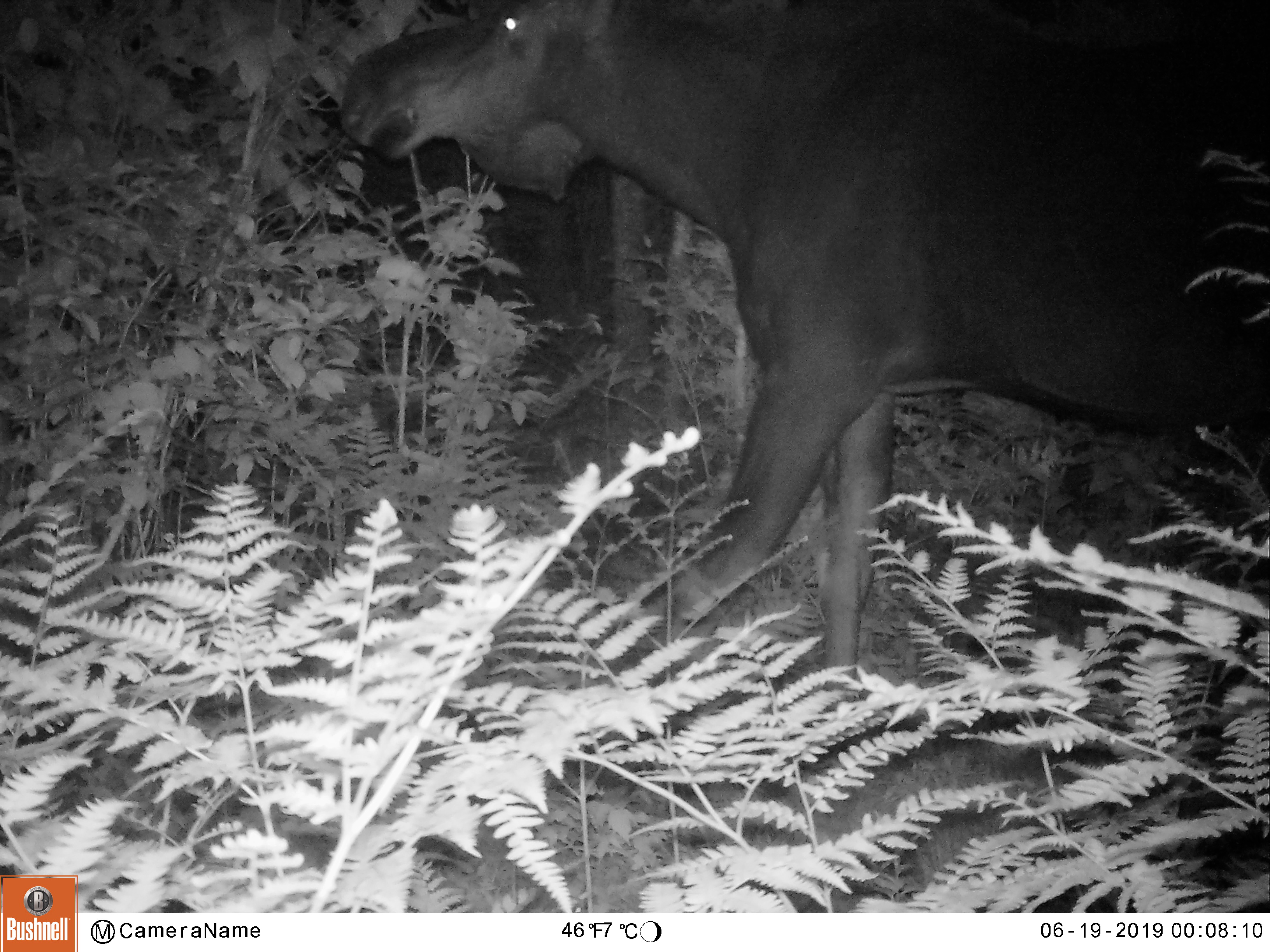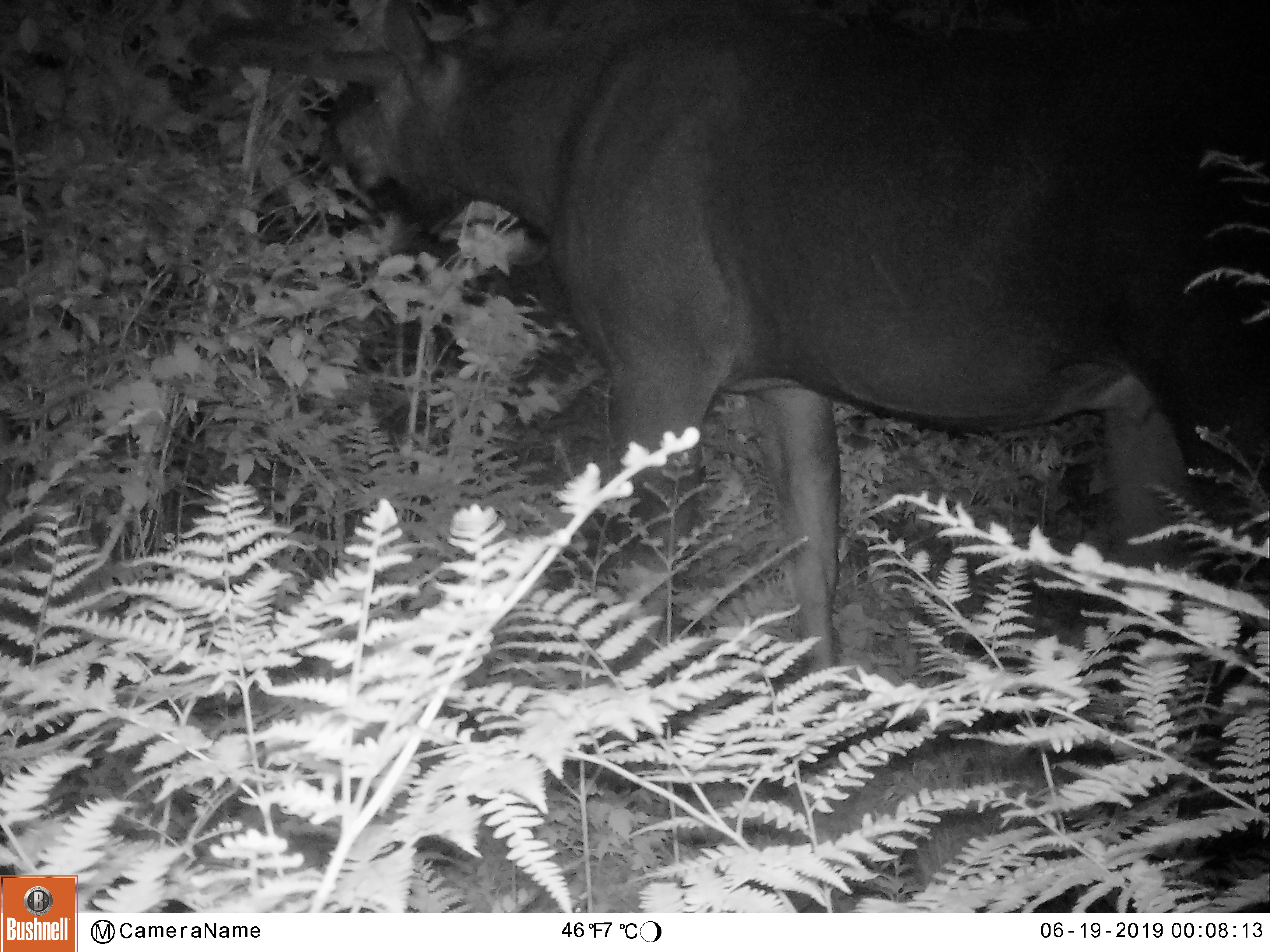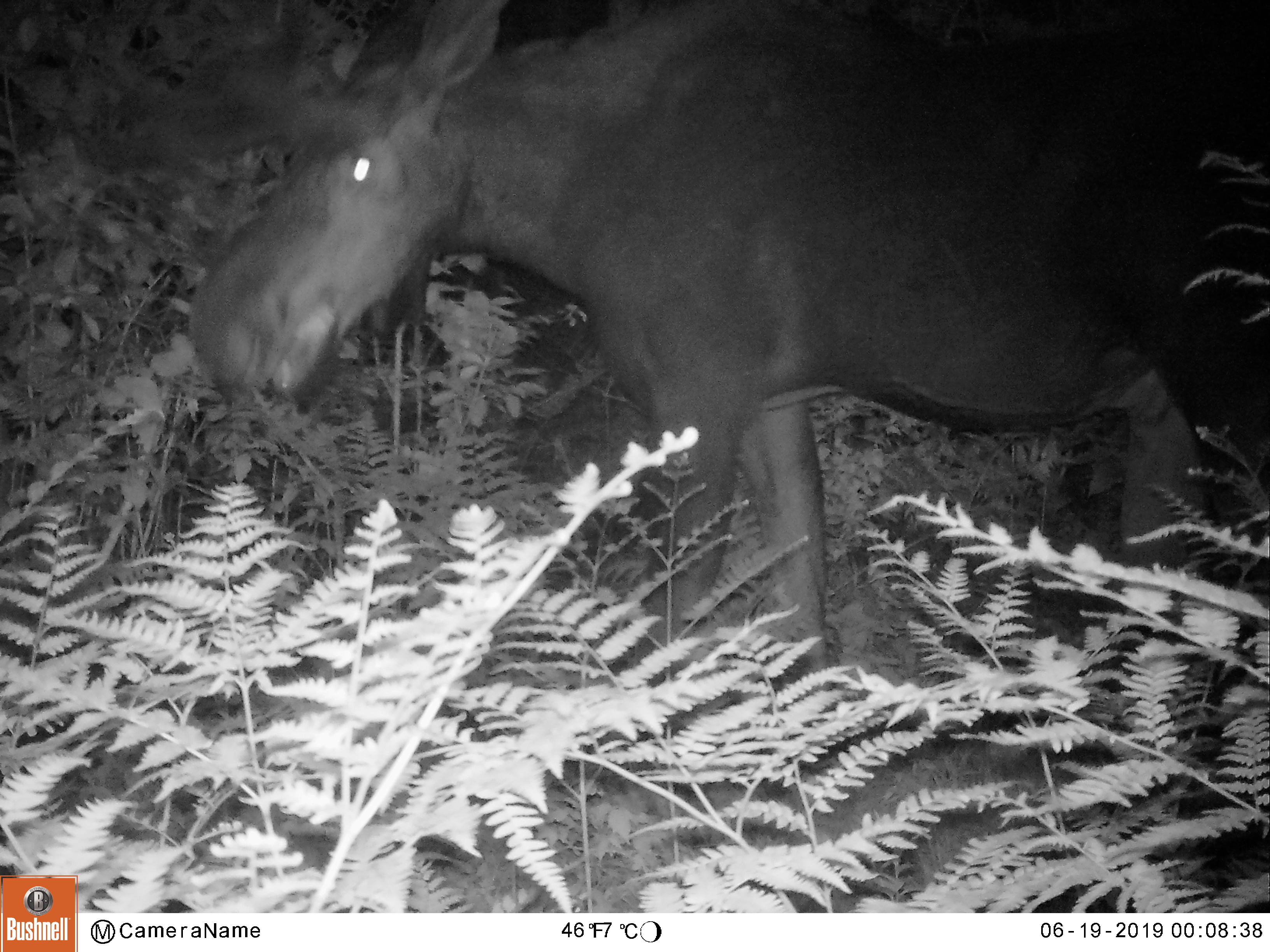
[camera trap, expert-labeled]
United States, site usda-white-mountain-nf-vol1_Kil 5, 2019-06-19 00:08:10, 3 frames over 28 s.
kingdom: Animalia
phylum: Chordata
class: Mammalia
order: Artiodactyla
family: Cervidae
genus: Alces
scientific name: Alces alces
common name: moose